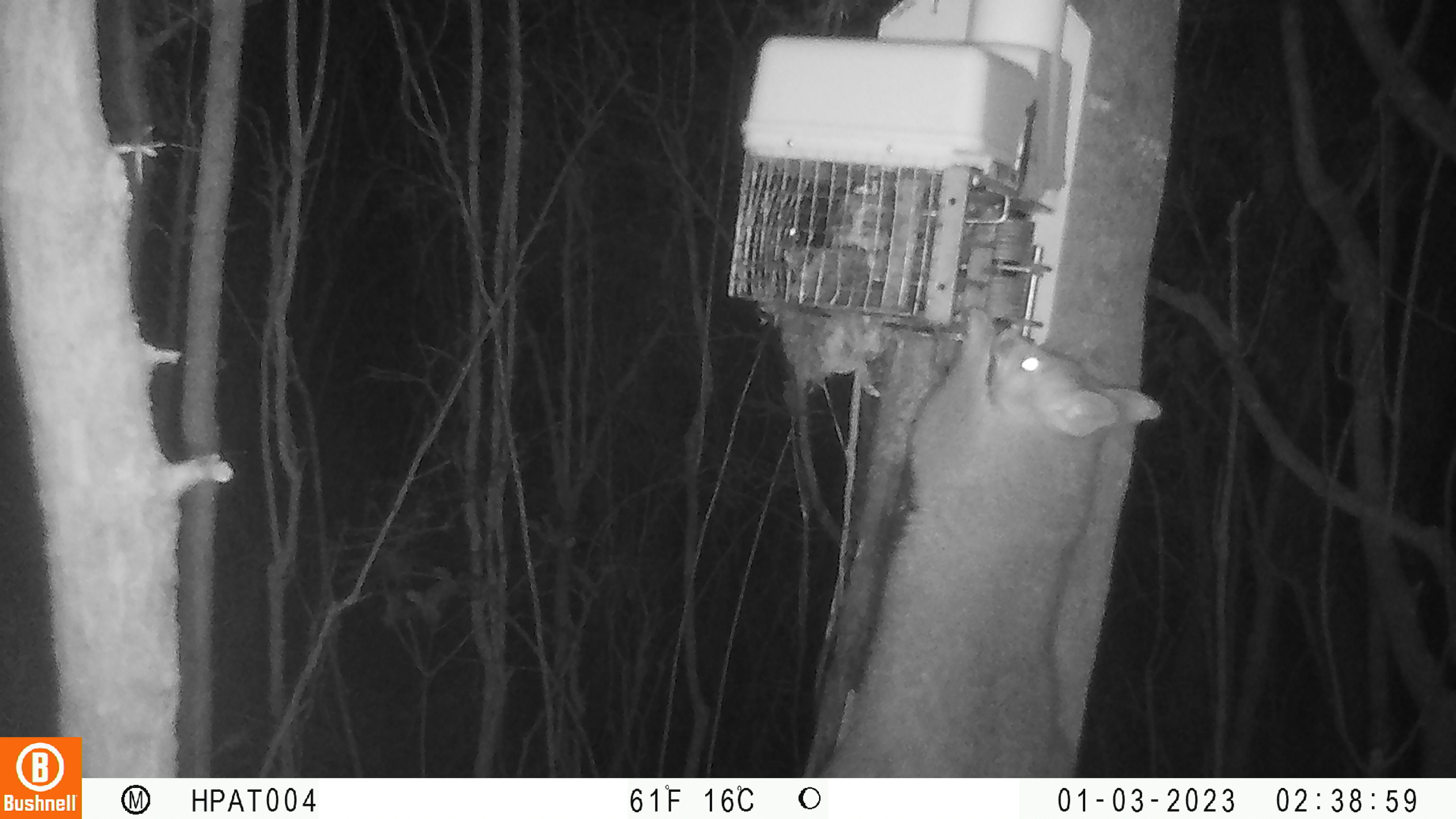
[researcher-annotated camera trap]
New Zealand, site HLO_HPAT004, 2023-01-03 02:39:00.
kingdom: Animalia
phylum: Chordata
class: Mammalia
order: Diprotodontia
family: Phalangeridae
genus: Trichosurus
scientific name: Trichosurus vulpecula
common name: common brushtail possum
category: possum